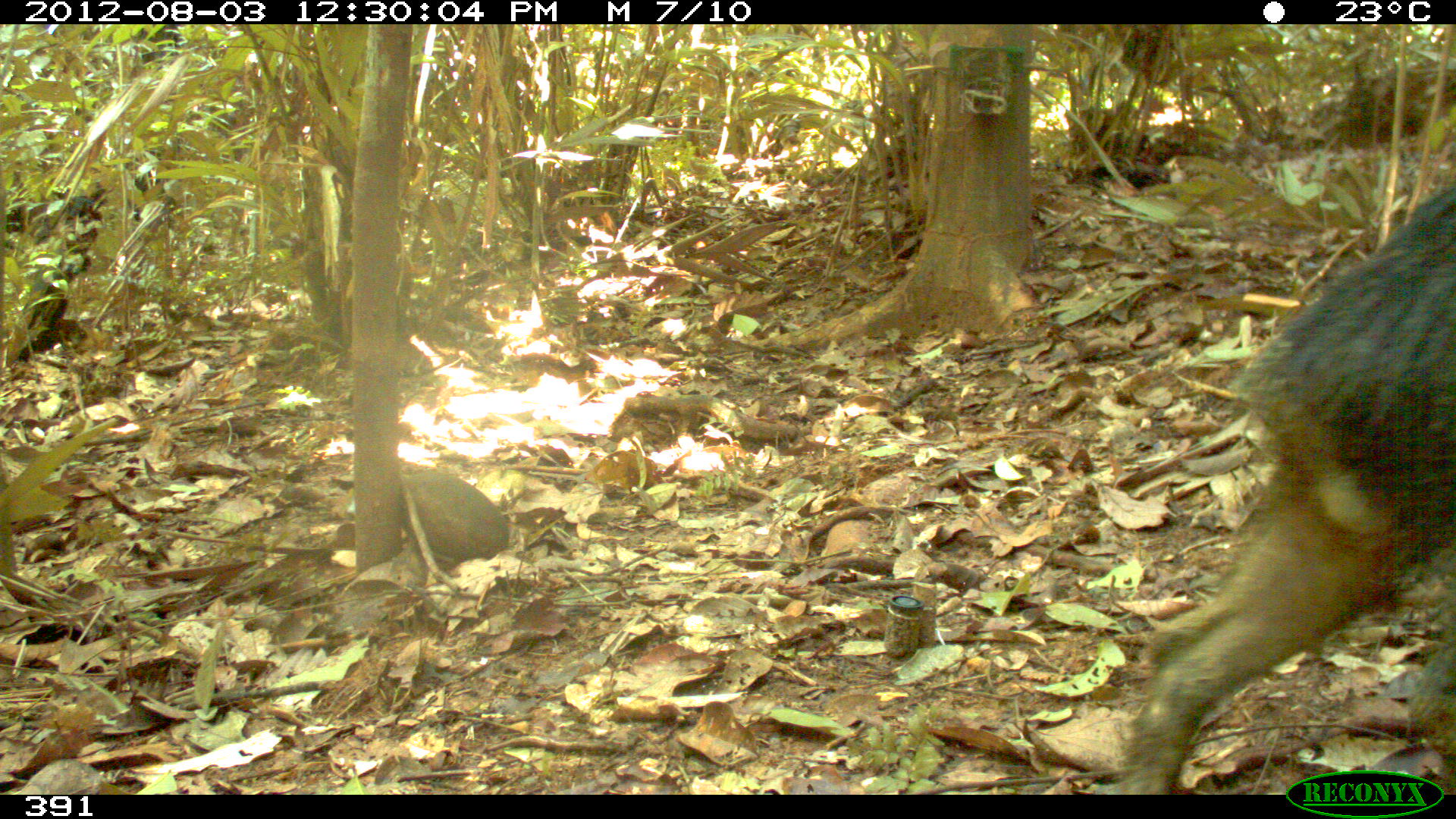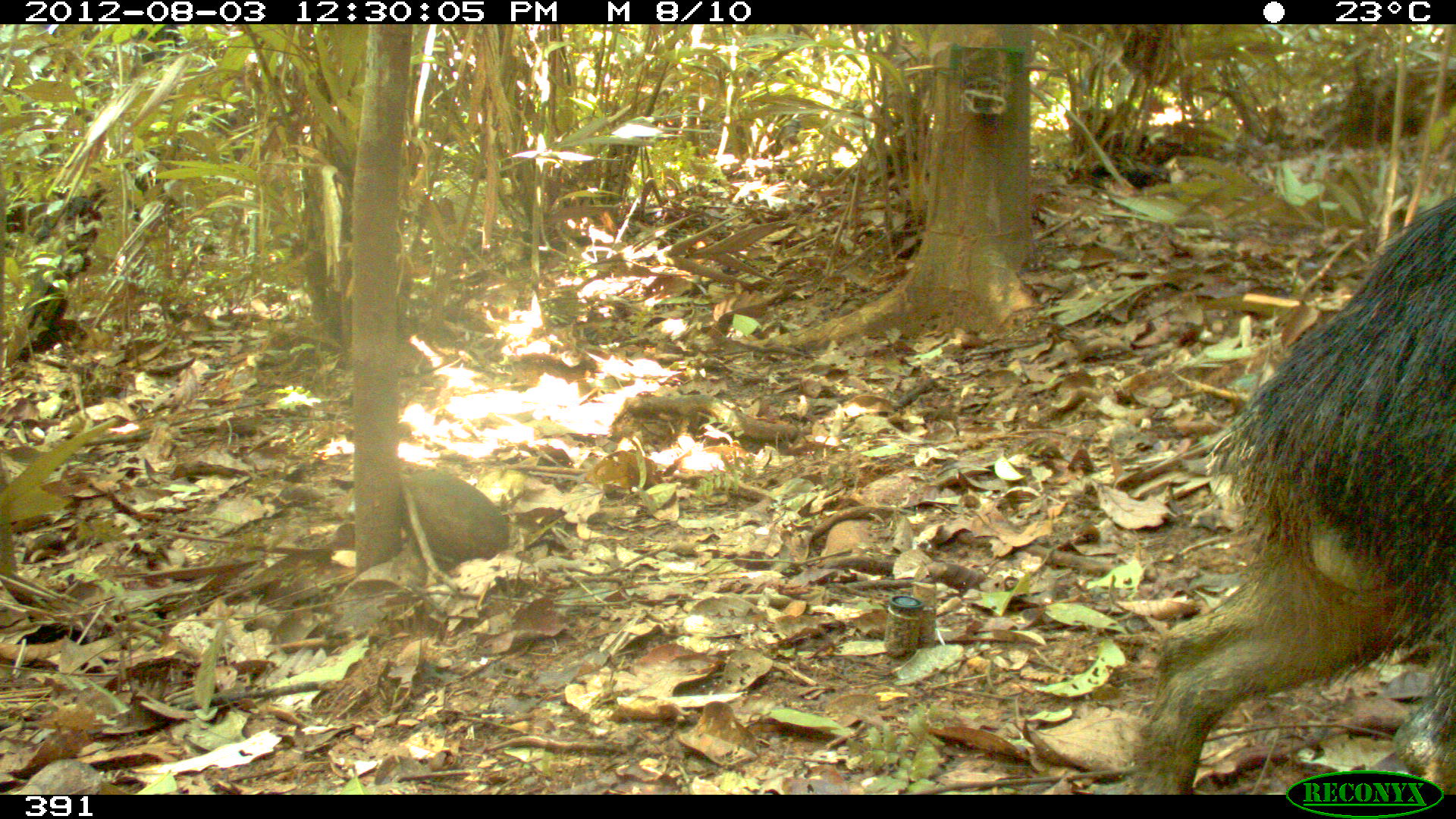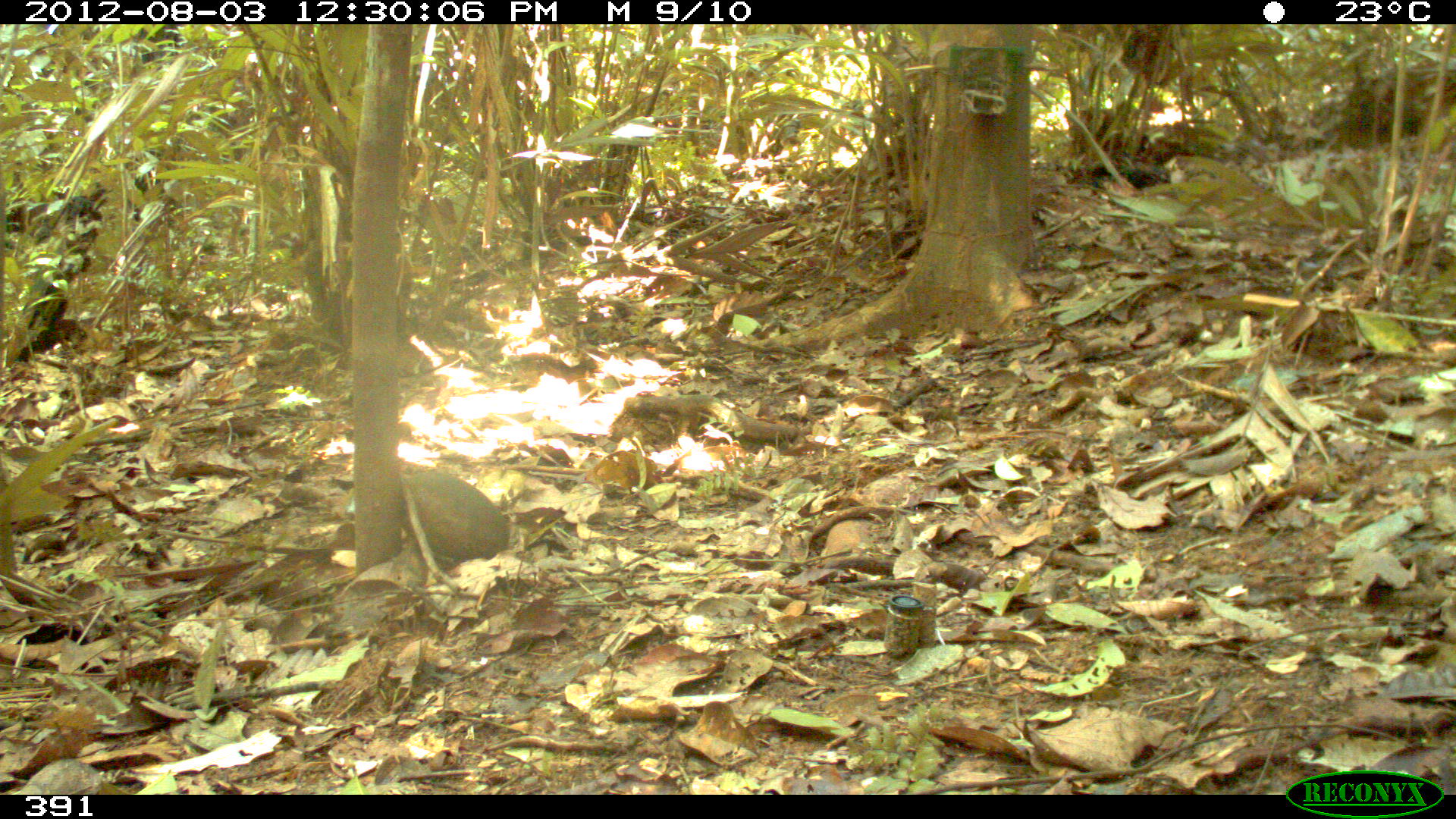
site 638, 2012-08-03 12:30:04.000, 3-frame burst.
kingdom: Animalia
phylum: Chordata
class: Mammalia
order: Artiodactyla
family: Tayassuidae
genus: Tayassu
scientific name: Tayassu pecari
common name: white-lipped peccary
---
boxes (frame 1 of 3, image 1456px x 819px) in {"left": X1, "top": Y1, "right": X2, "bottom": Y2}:
tayassu pecari: {"left": 1114, "top": 177, "right": 1456, "bottom": 791}